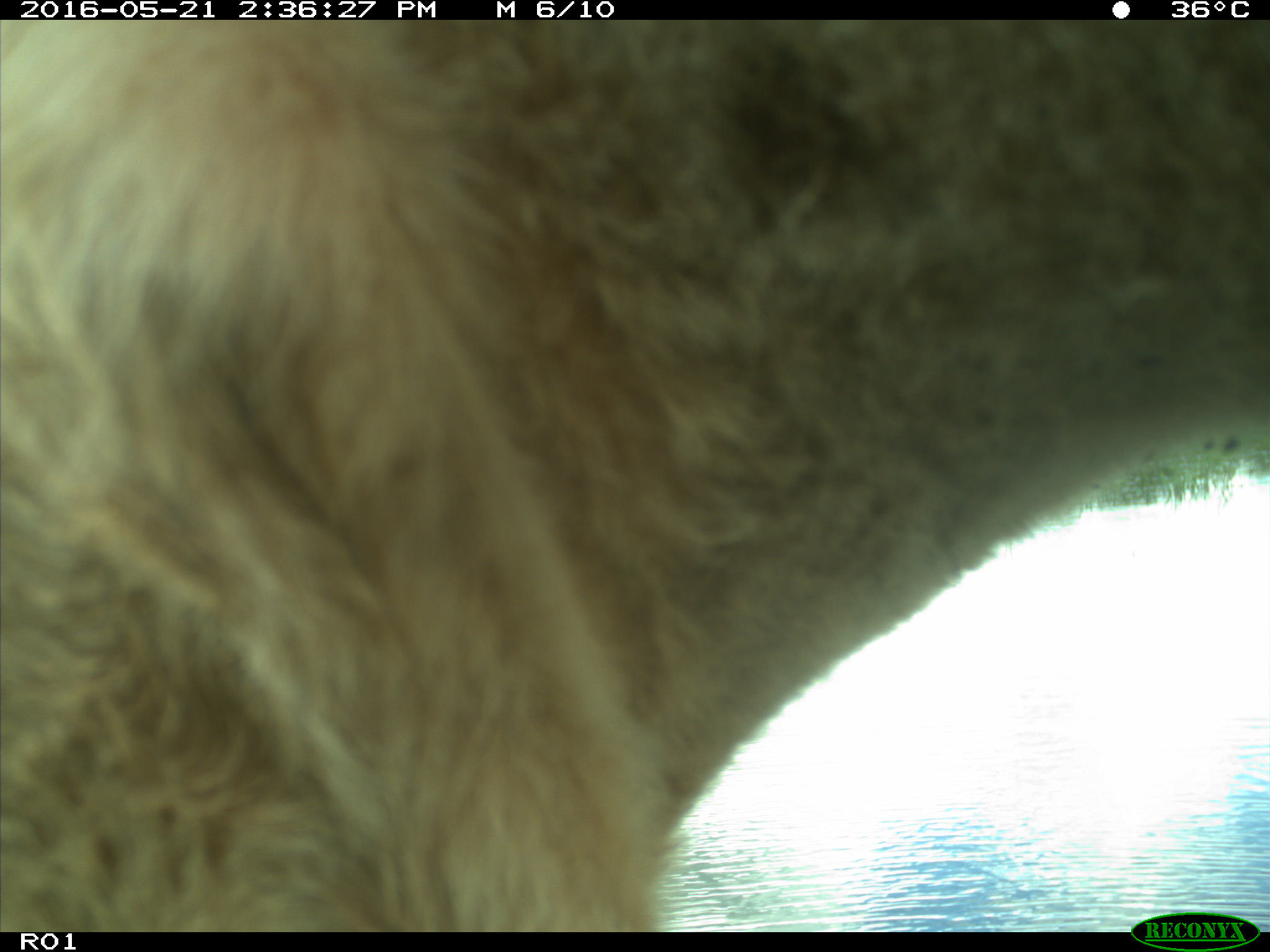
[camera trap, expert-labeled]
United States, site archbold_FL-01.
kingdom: Animalia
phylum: Chordata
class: Mammalia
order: Artiodactyla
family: Bovidae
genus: Bos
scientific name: Bos taurus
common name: domestic cow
Bos taurus (domestic cow).